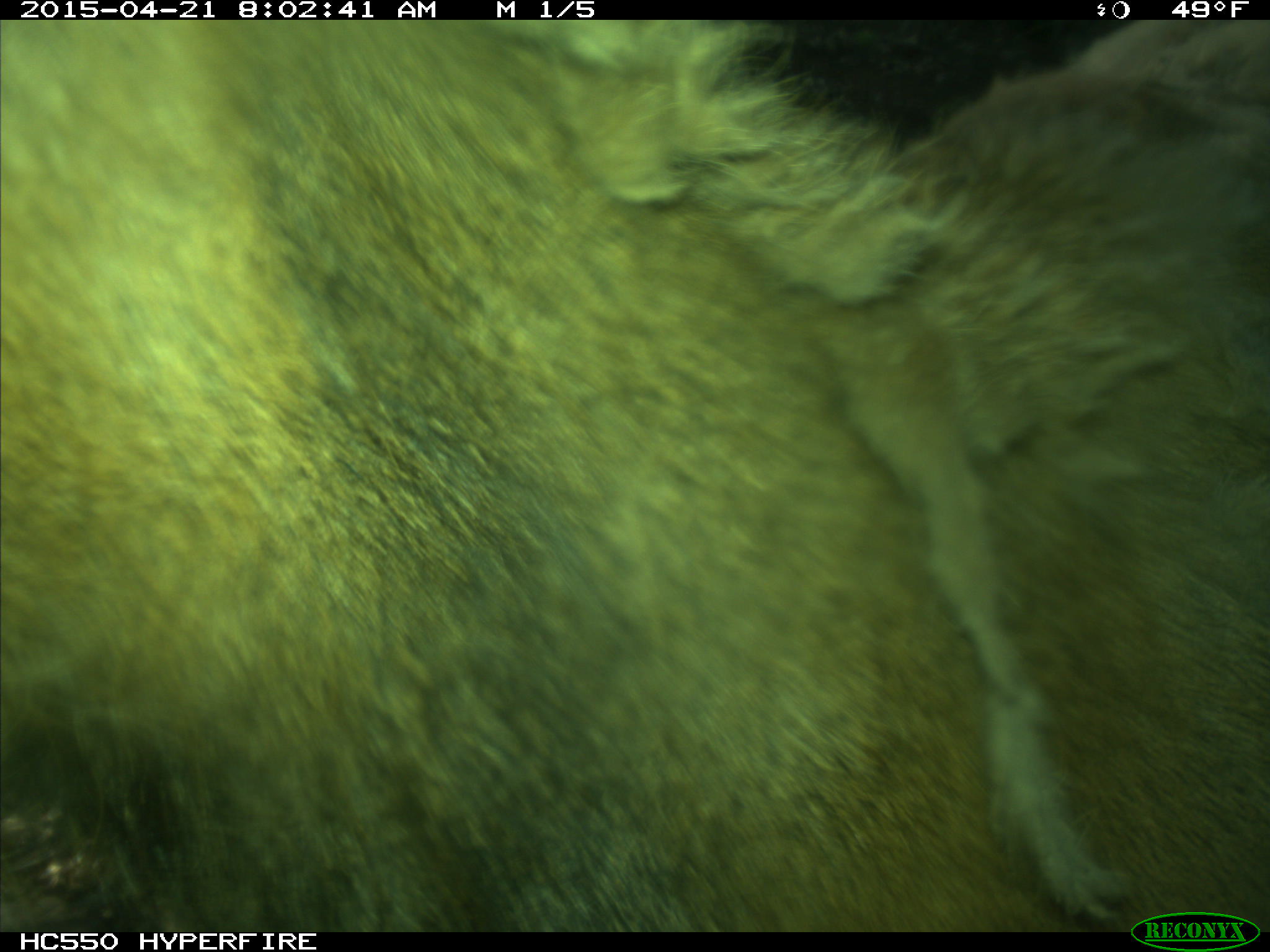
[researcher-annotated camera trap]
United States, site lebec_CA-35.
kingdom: Animalia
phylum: Chordata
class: Mammalia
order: Artiodactyla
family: Cervidae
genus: Cervus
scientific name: Cervus canadensis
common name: elk